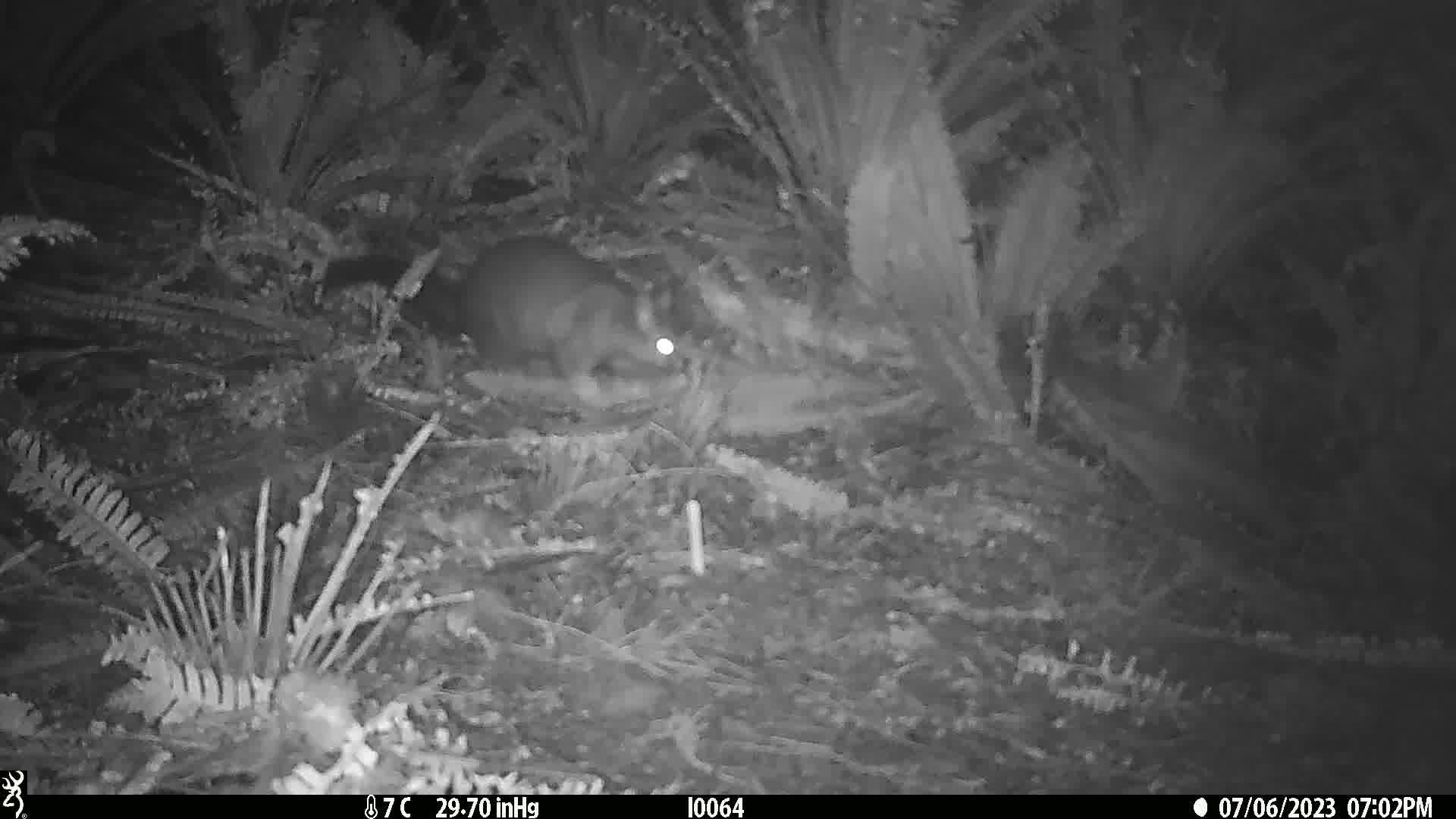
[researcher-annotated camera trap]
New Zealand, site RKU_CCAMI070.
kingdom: Animalia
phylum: Chordata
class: Mammalia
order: Diprotodontia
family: Phalangeridae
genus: Trichosurus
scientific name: Trichosurus vulpecula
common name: common brushtail possum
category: possum